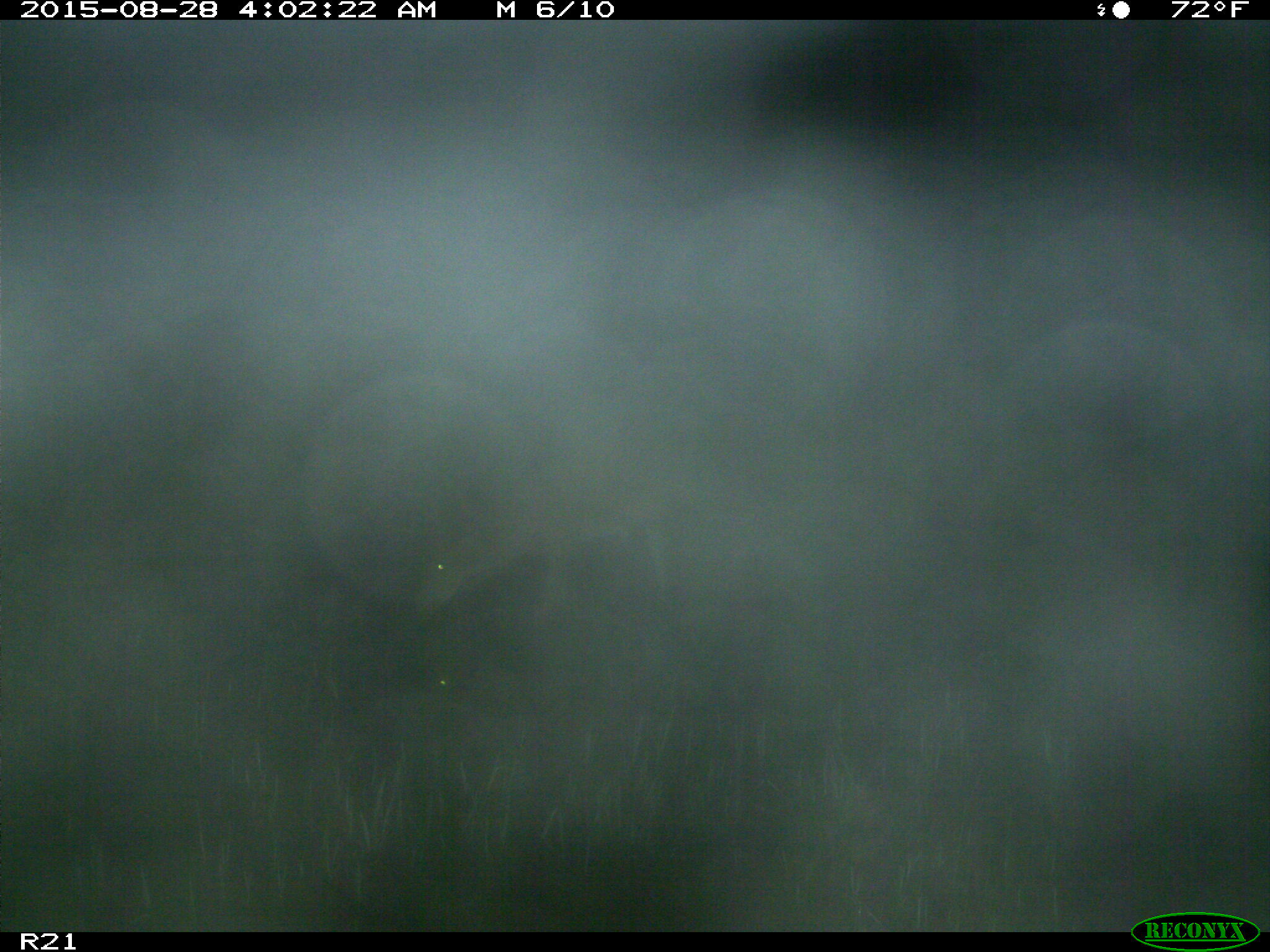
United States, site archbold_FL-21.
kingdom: Animalia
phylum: Chordata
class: Mammalia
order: Artiodactyla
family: Cervidae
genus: Odocoileus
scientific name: Odocoileus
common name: deer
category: unidentified deer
Unidentified deer (deer) (Odocoileus).